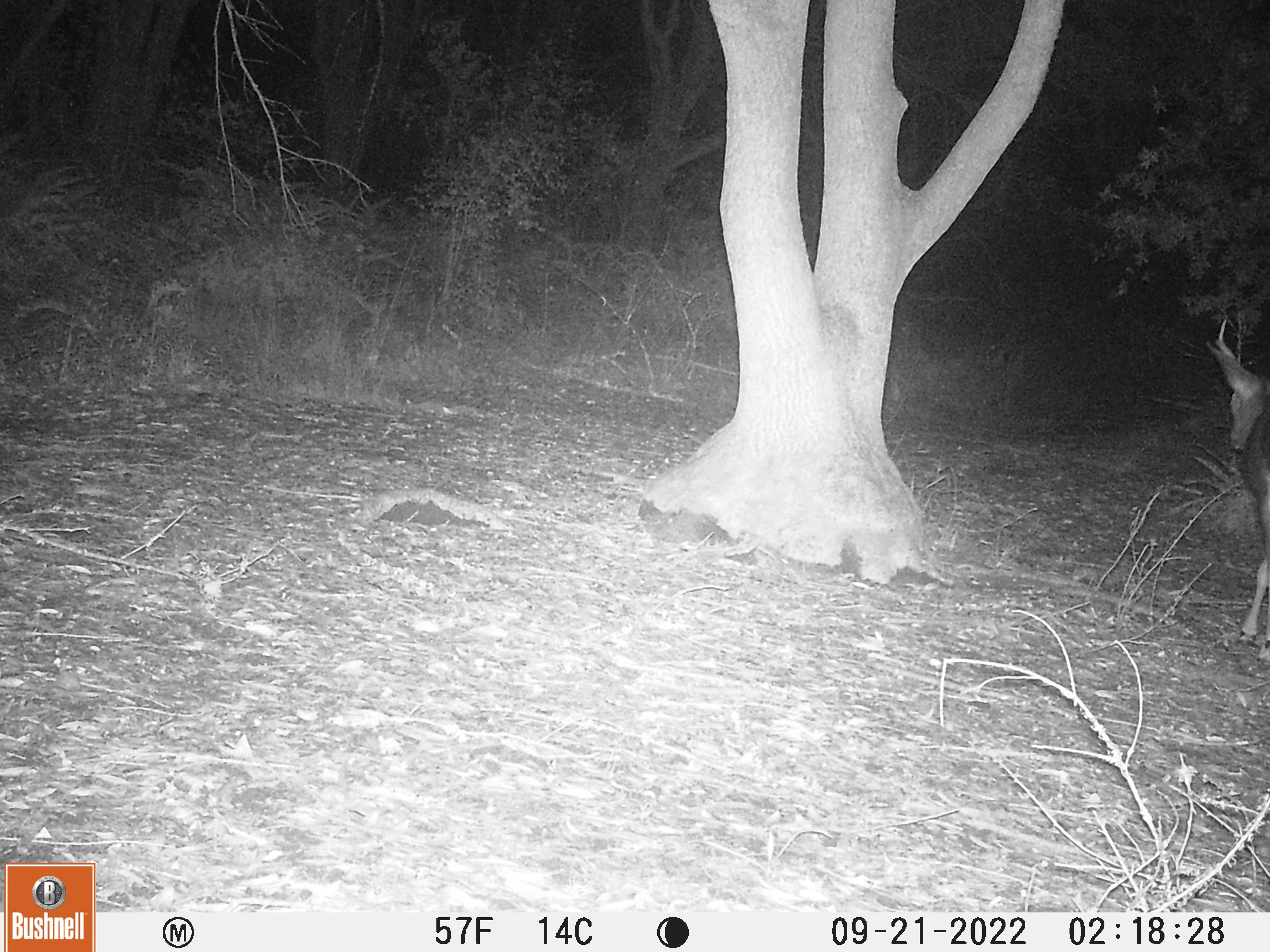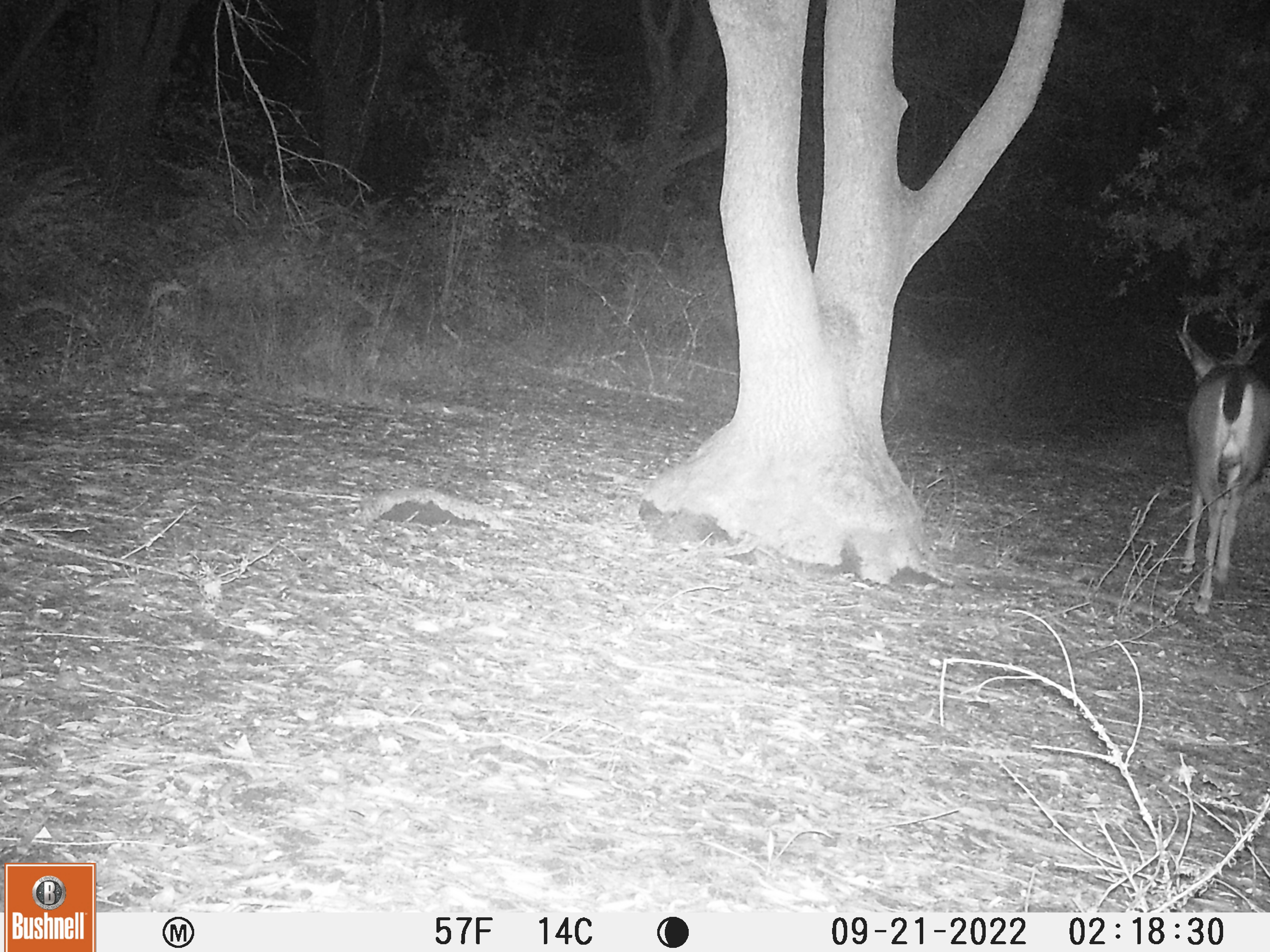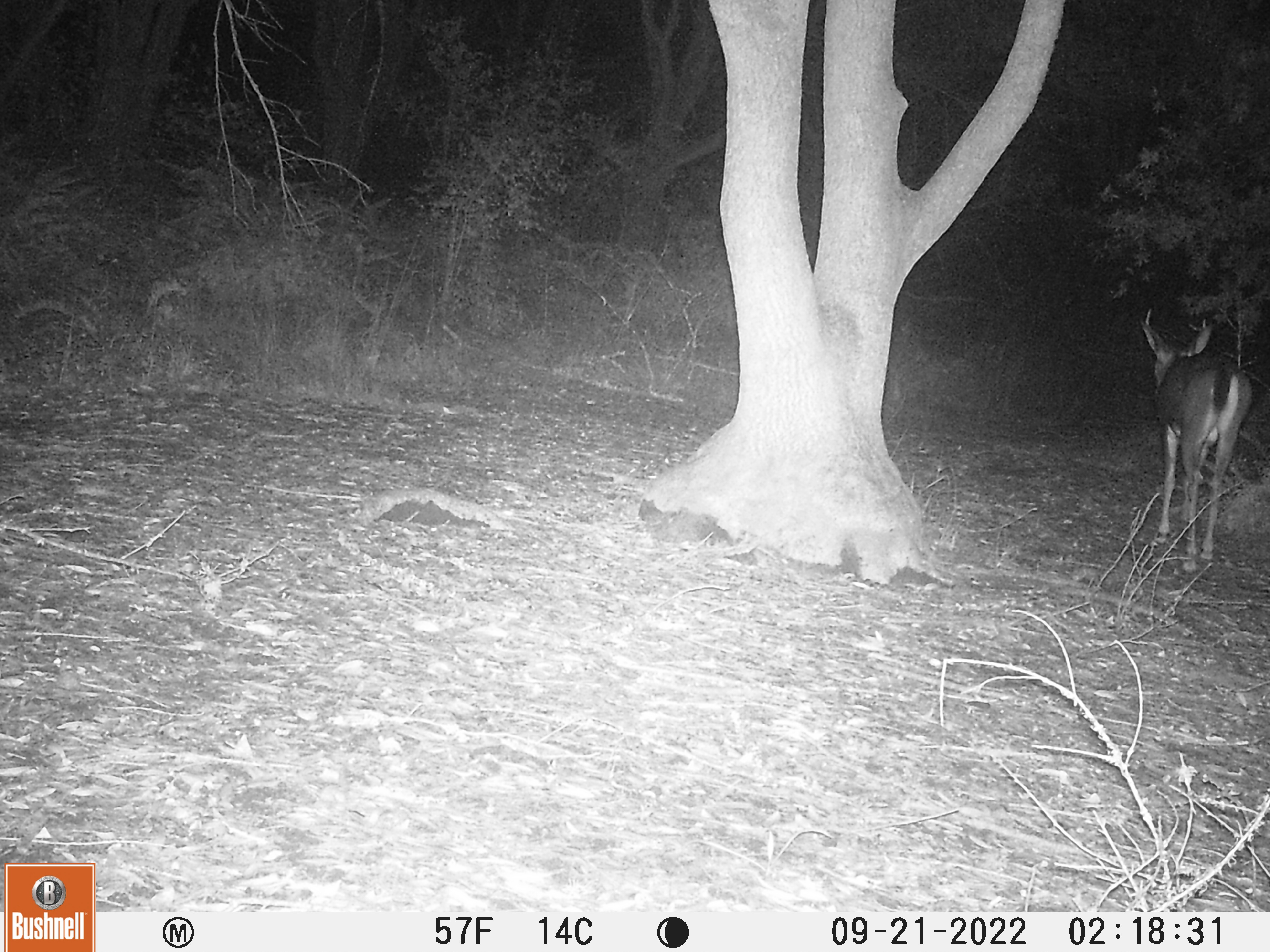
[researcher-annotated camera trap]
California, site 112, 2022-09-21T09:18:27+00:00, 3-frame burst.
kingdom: Animalia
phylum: Chordata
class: Mammalia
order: Artiodactyla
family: Cervidae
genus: Odocoileus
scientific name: Odocoileus hemionus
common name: mule deer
Mule deer (Odocoileus hemionus).